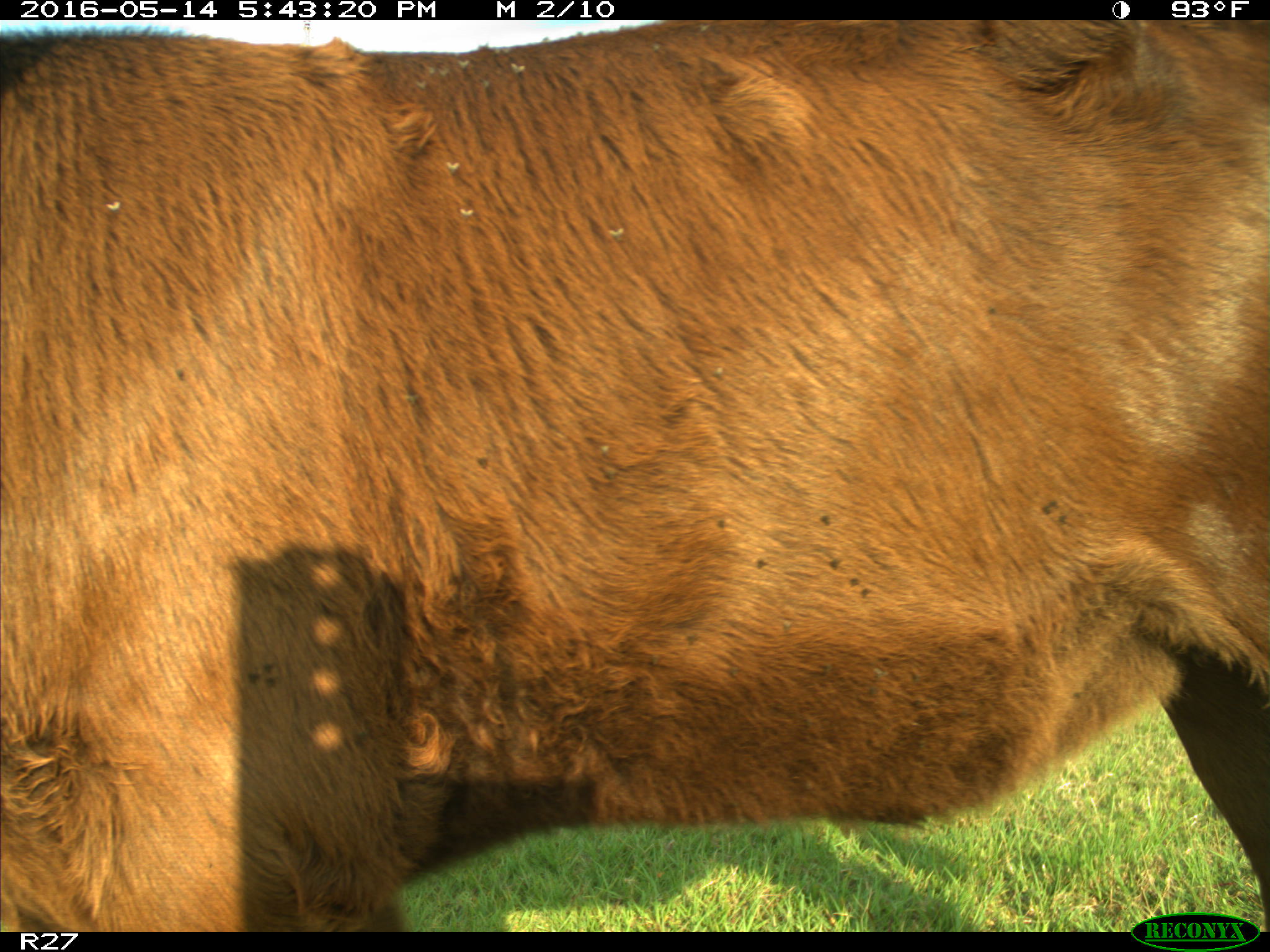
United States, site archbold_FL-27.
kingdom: Animalia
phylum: Chordata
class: Mammalia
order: Artiodactyla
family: Bovidae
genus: Bos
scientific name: Bos taurus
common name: domestic cow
Bos taurus (domestic cow).